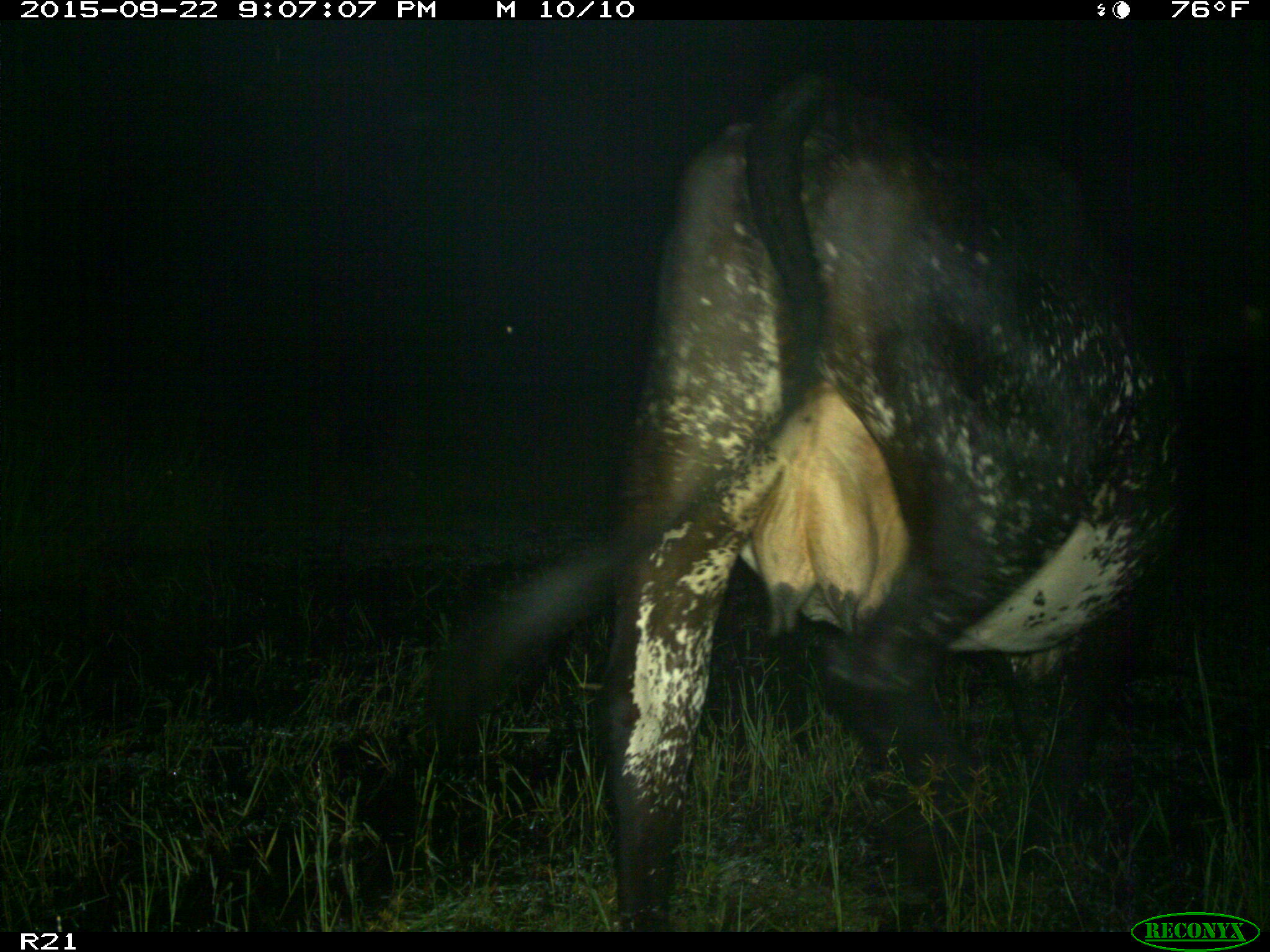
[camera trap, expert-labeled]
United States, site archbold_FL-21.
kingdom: Animalia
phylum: Chordata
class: Mammalia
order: Artiodactyla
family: Bovidae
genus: Bos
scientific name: Bos taurus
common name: domestic cow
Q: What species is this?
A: Bos taurus (domestic cow).